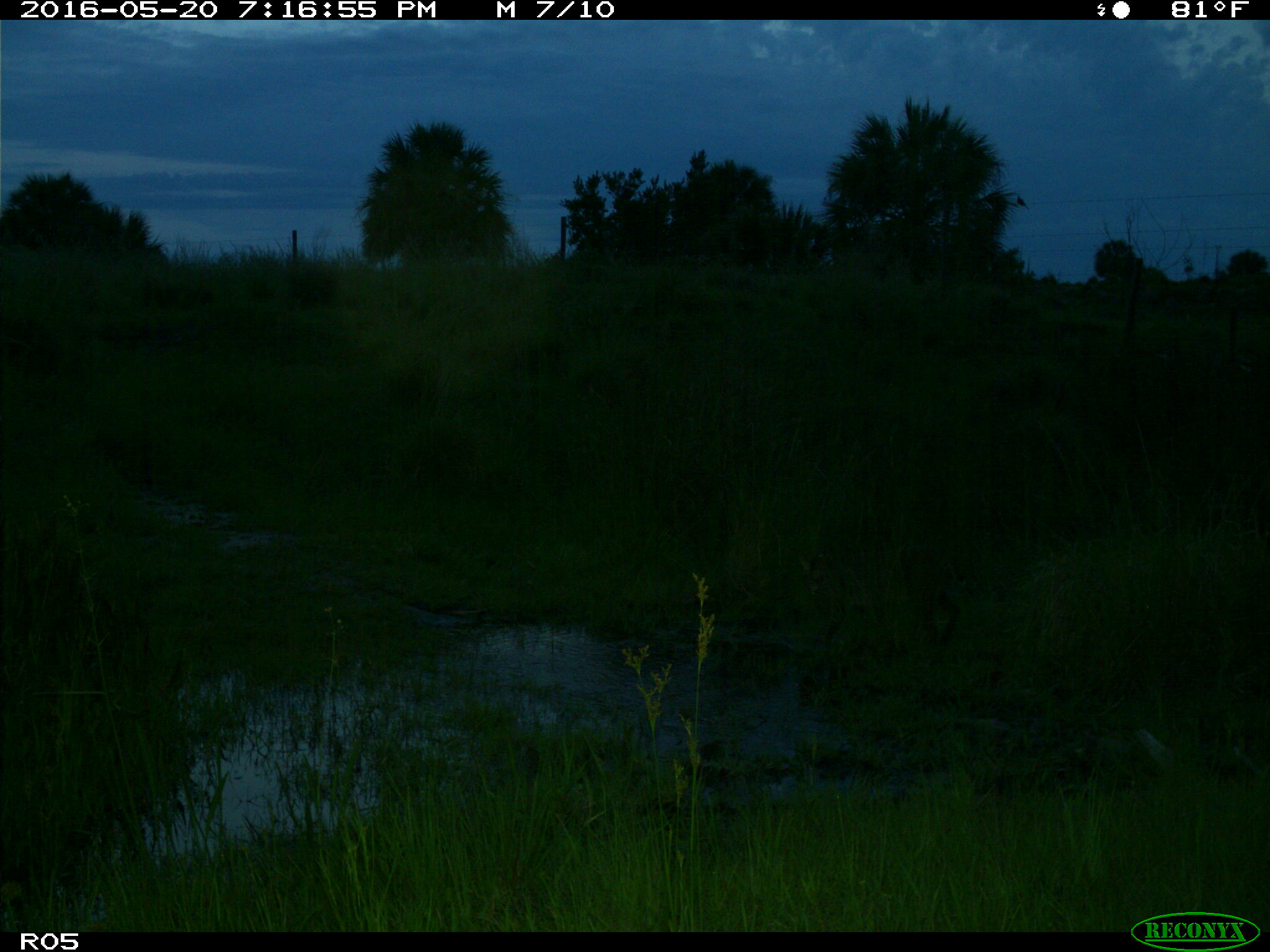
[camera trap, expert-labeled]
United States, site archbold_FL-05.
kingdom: Animalia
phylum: Chordata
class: Mammalia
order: Carnivora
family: Felidae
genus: Lynx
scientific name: Lynx rufus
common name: bobcat